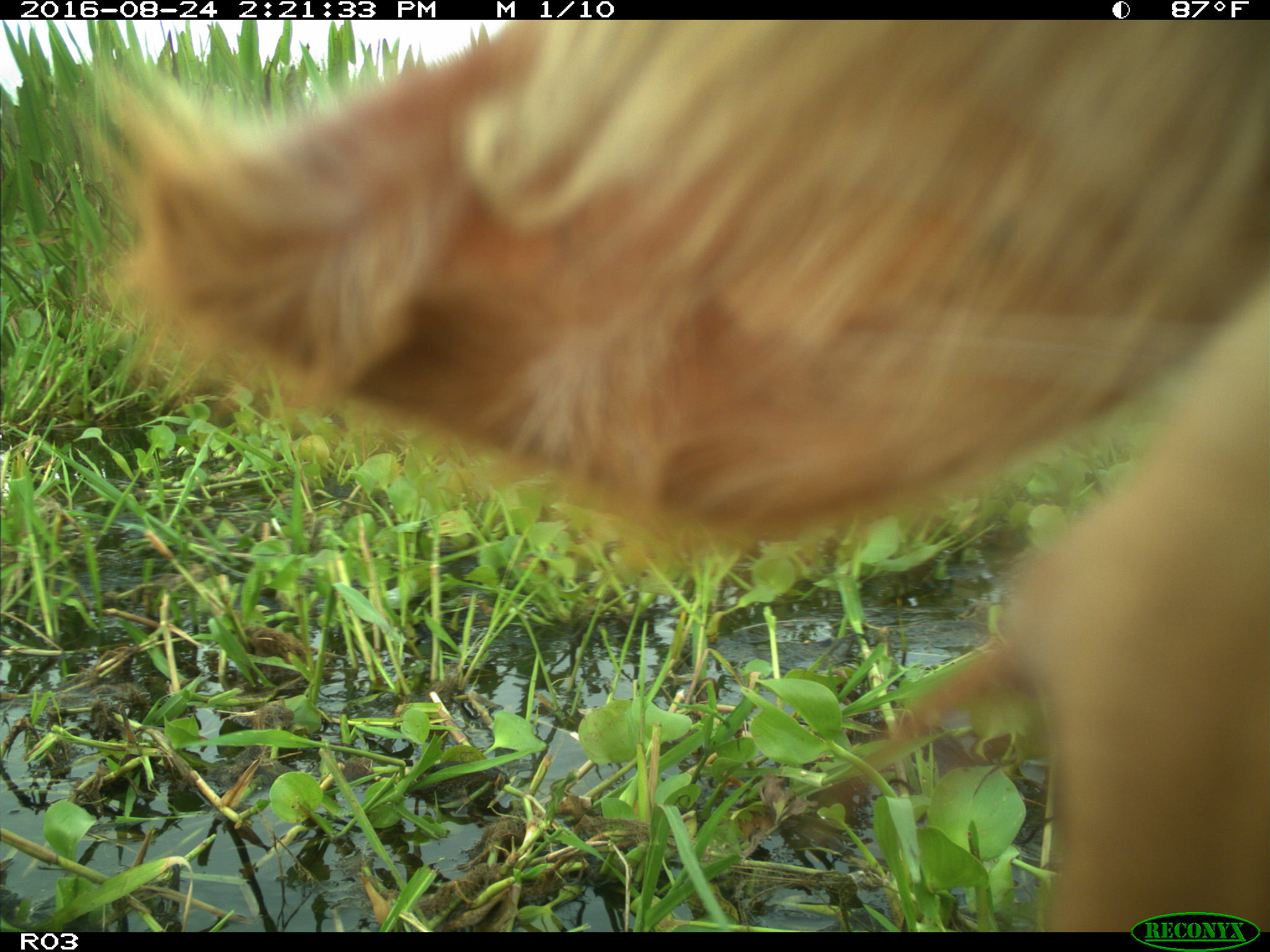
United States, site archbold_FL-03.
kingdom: Animalia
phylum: Chordata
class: Mammalia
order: Artiodactyla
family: Bovidae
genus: Bos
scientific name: Bos taurus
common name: domestic cow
Bos taurus (domestic cow).